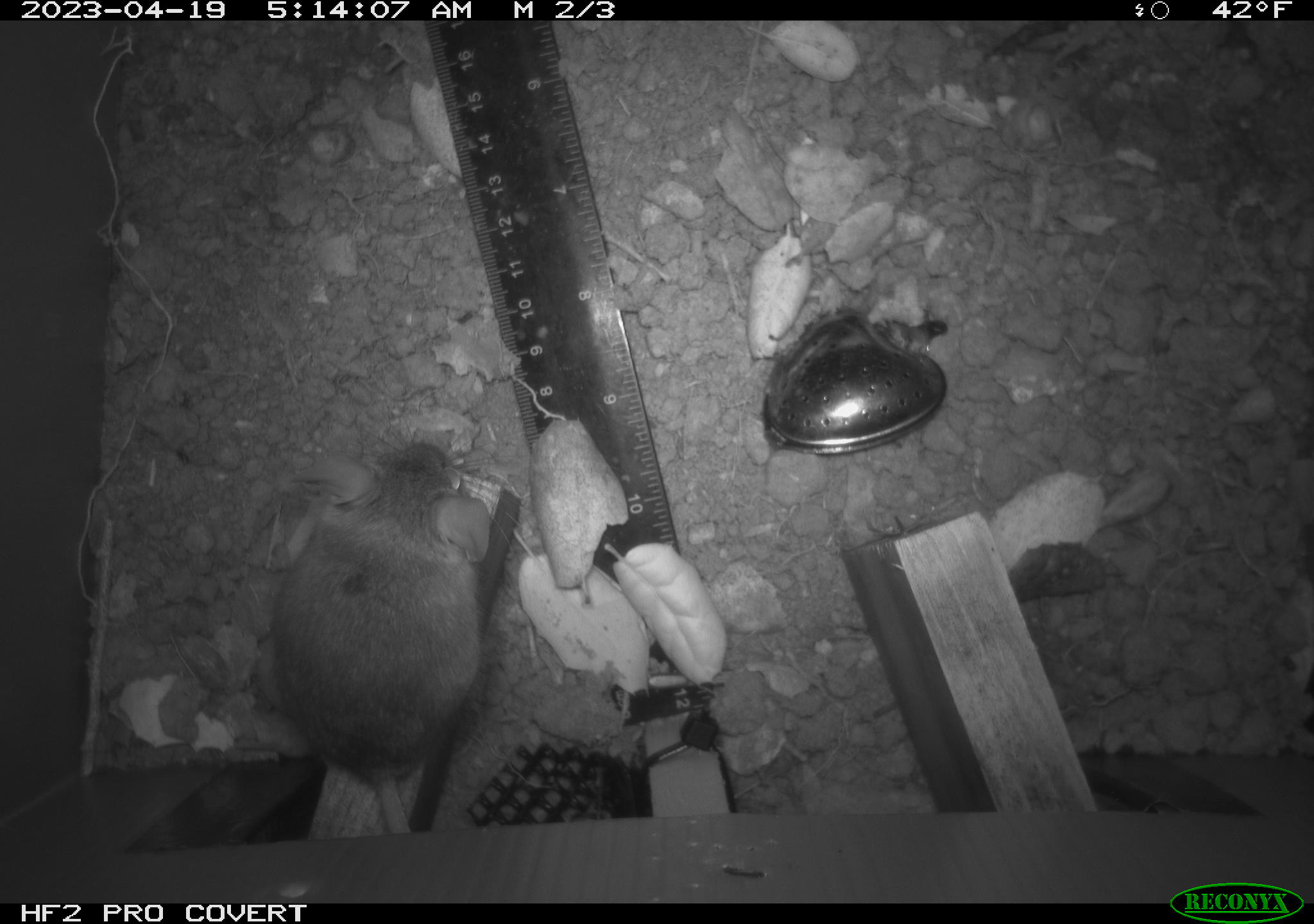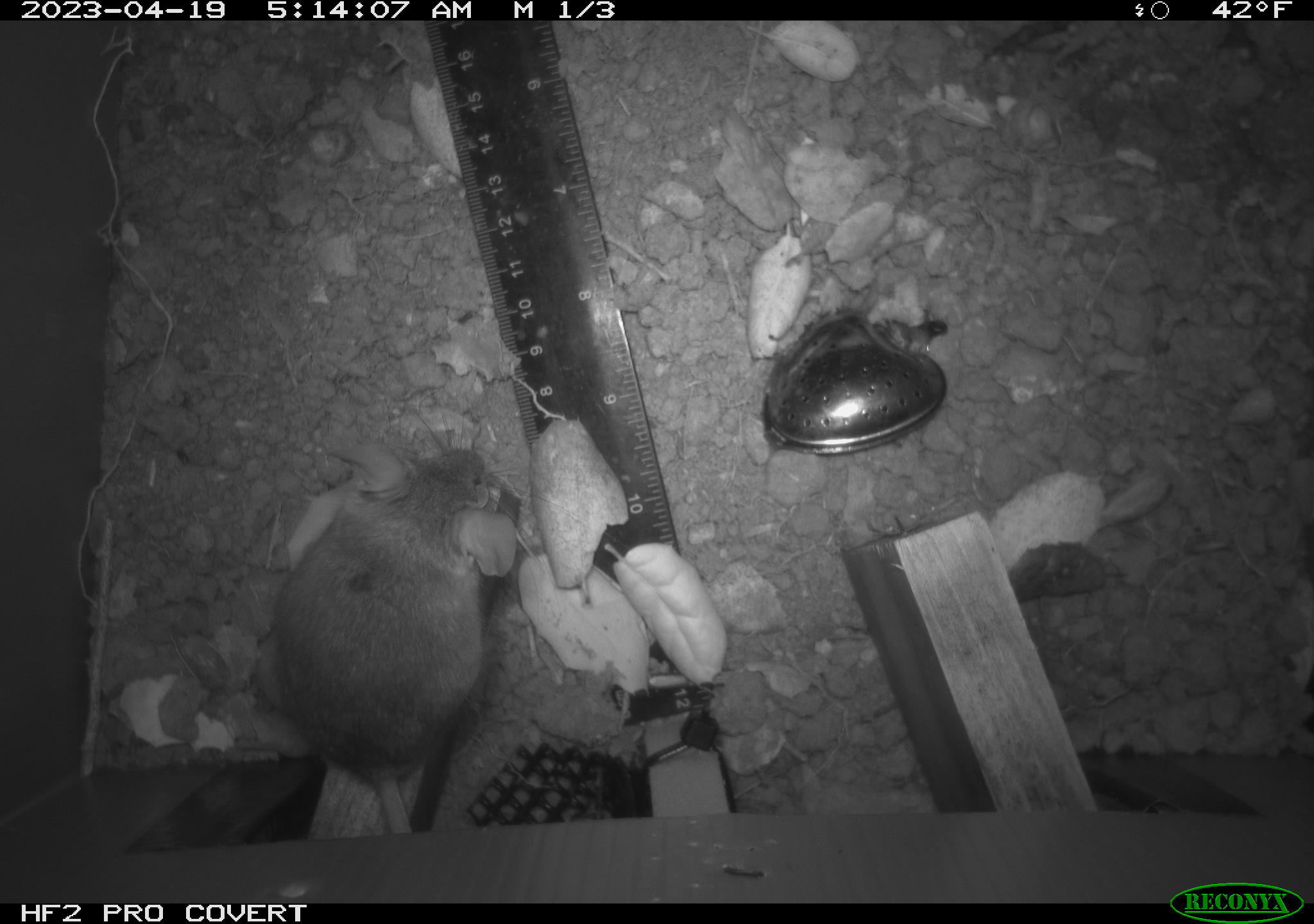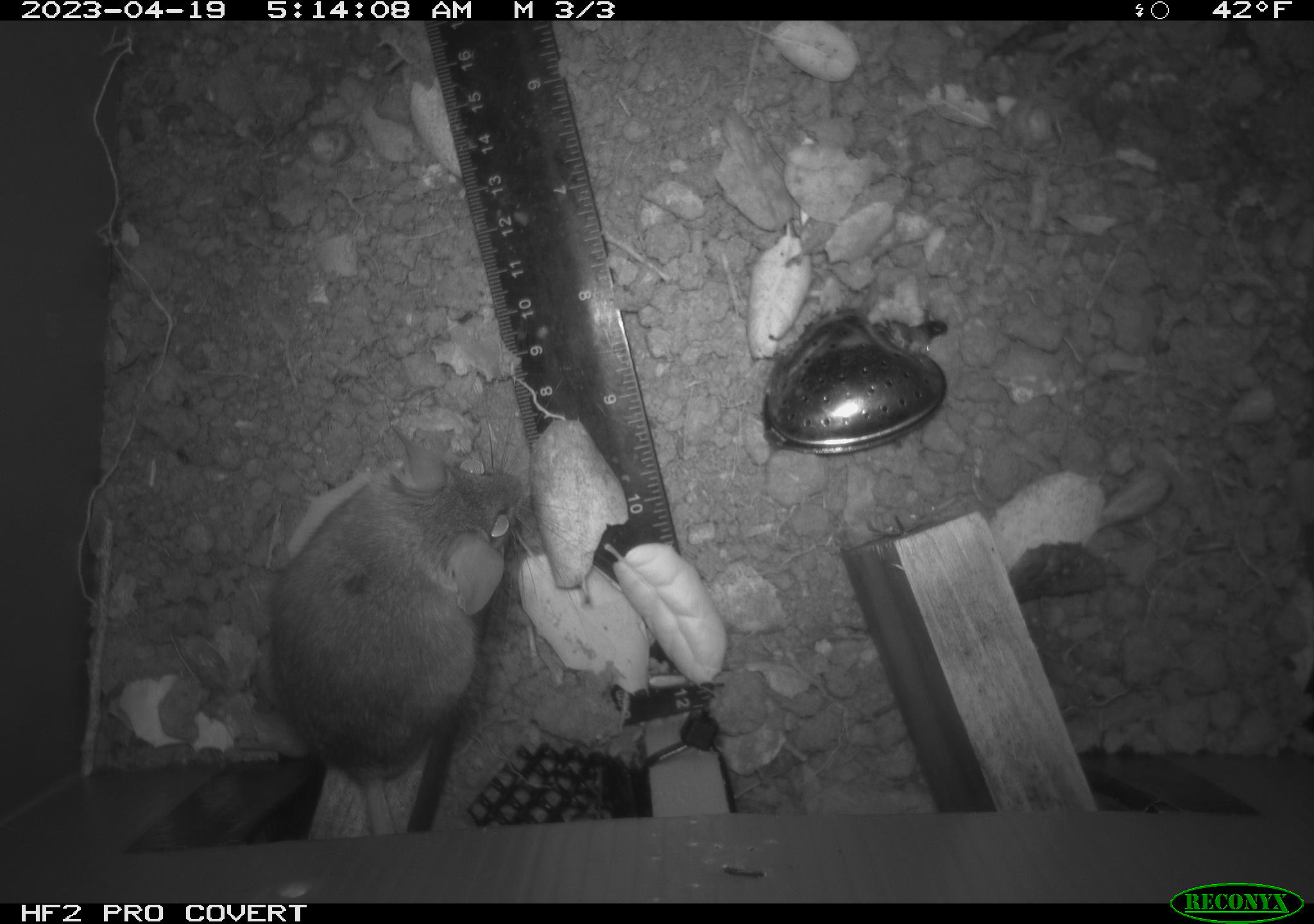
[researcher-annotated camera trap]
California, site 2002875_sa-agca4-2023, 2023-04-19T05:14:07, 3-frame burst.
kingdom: Animalia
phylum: Chordata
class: Mammalia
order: Rodentia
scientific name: Rodentia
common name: mouse species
Mouse species (Rodentia).